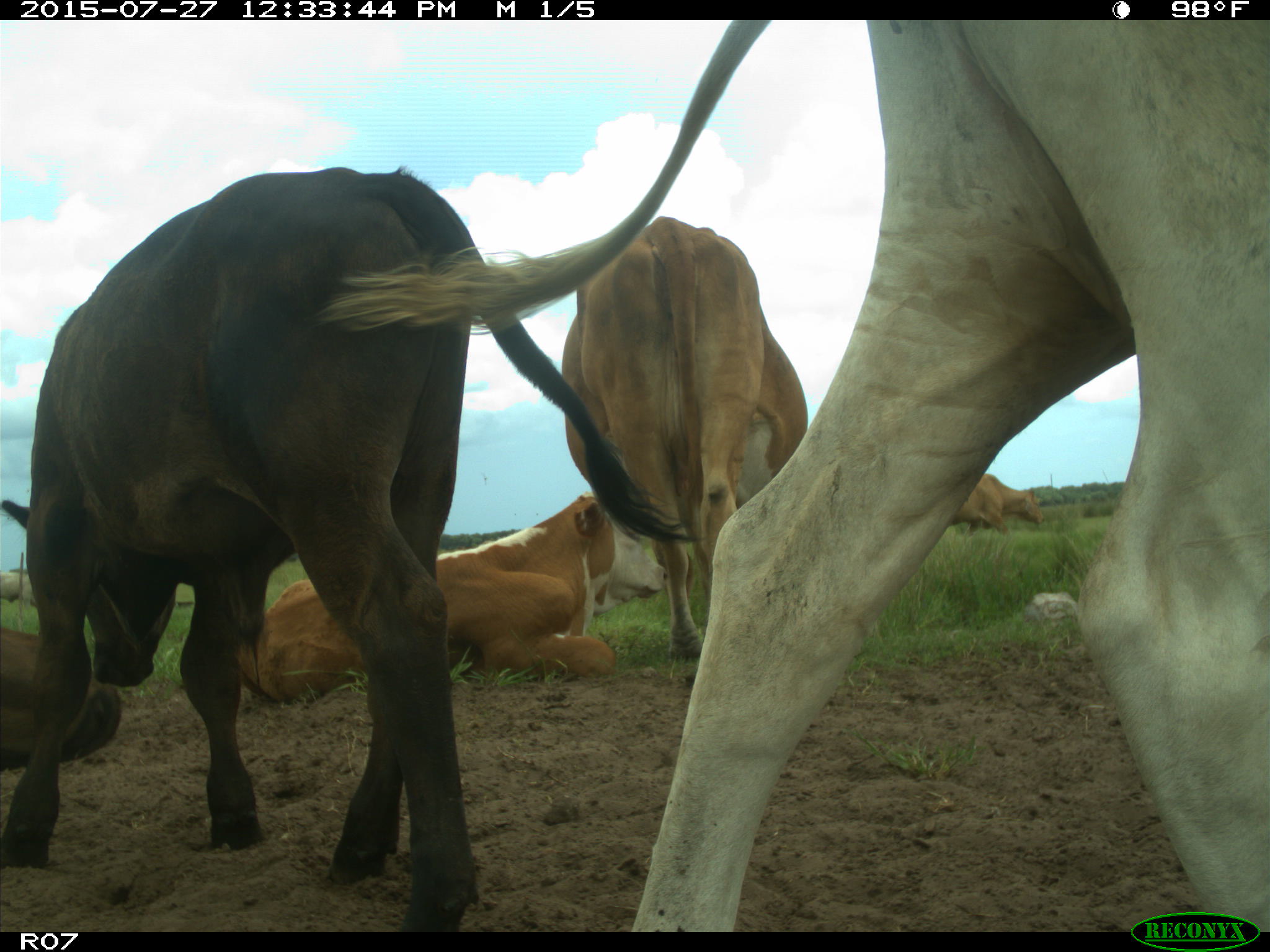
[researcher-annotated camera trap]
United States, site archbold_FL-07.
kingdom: Animalia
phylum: Chordata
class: Mammalia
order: Artiodactyla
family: Bovidae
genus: Bos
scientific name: Bos taurus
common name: domestic cow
Bos taurus (domestic cow).